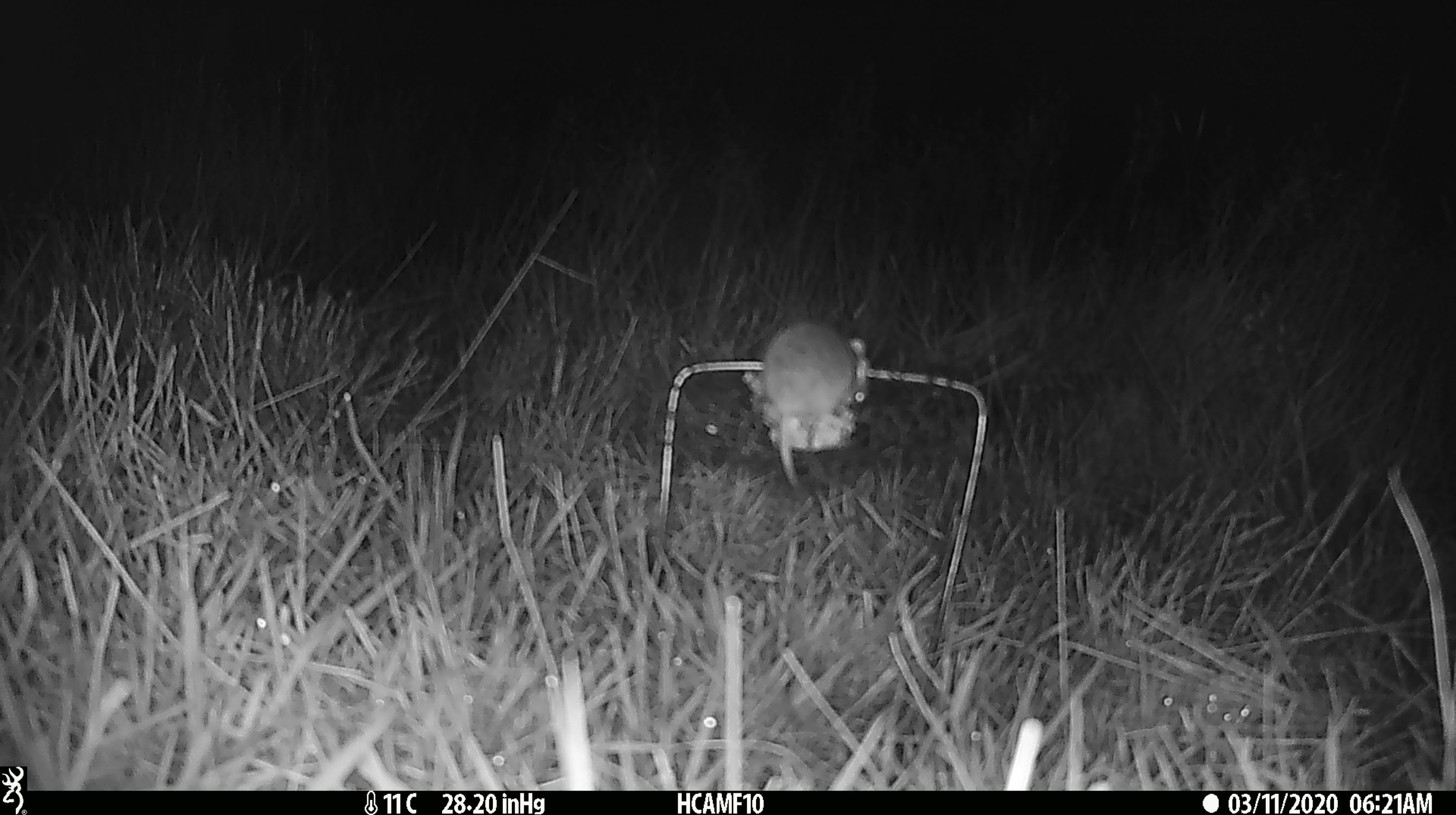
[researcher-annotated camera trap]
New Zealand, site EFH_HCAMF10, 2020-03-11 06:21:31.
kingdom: Animalia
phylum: Chordata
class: Mammalia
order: Rodentia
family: Muridae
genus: Mus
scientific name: Mus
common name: mouse